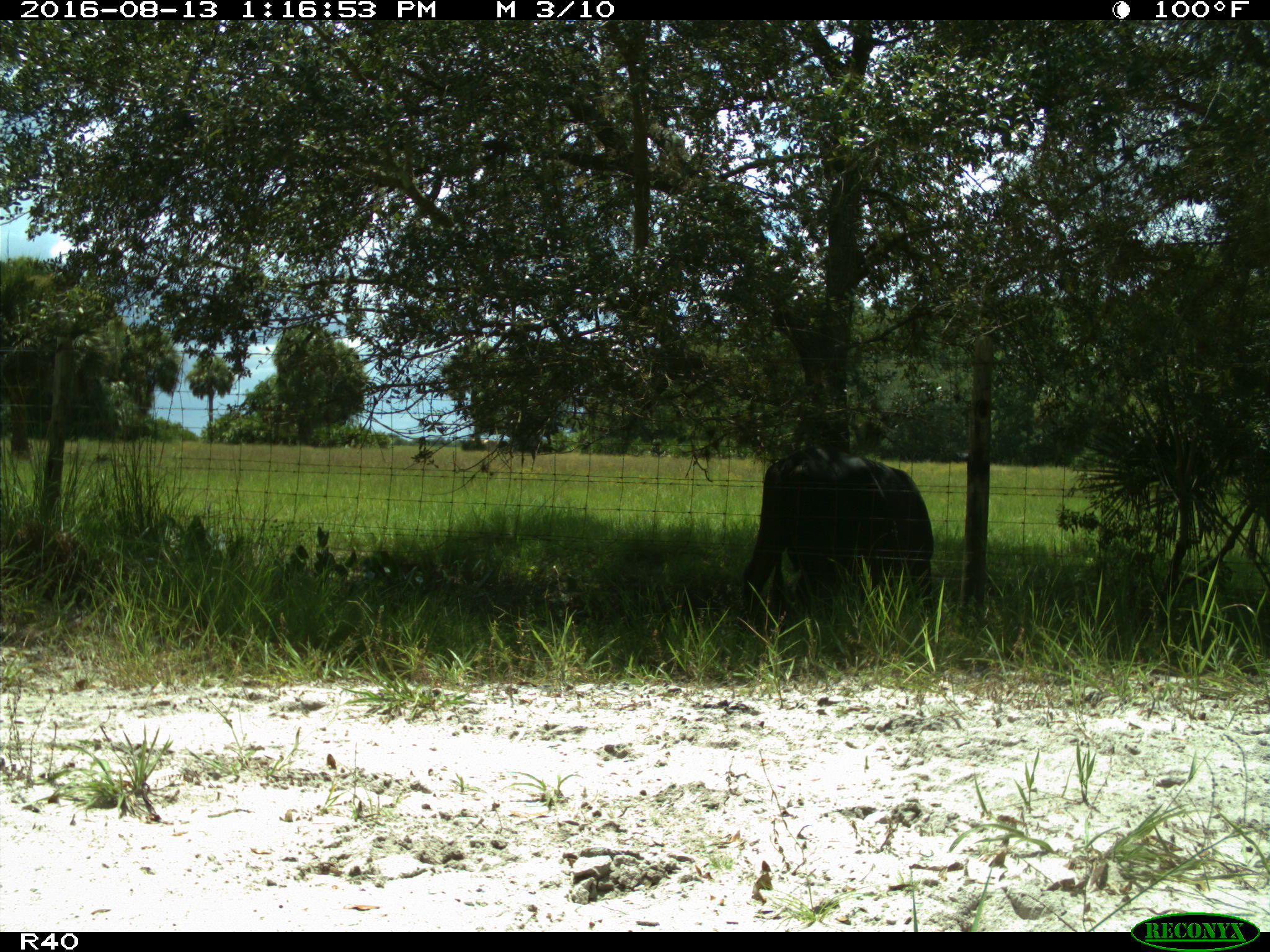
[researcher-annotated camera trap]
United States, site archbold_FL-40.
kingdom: Animalia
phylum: Chordata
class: Mammalia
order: Artiodactyla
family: Bovidae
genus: Bos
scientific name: Bos taurus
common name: domestic cow